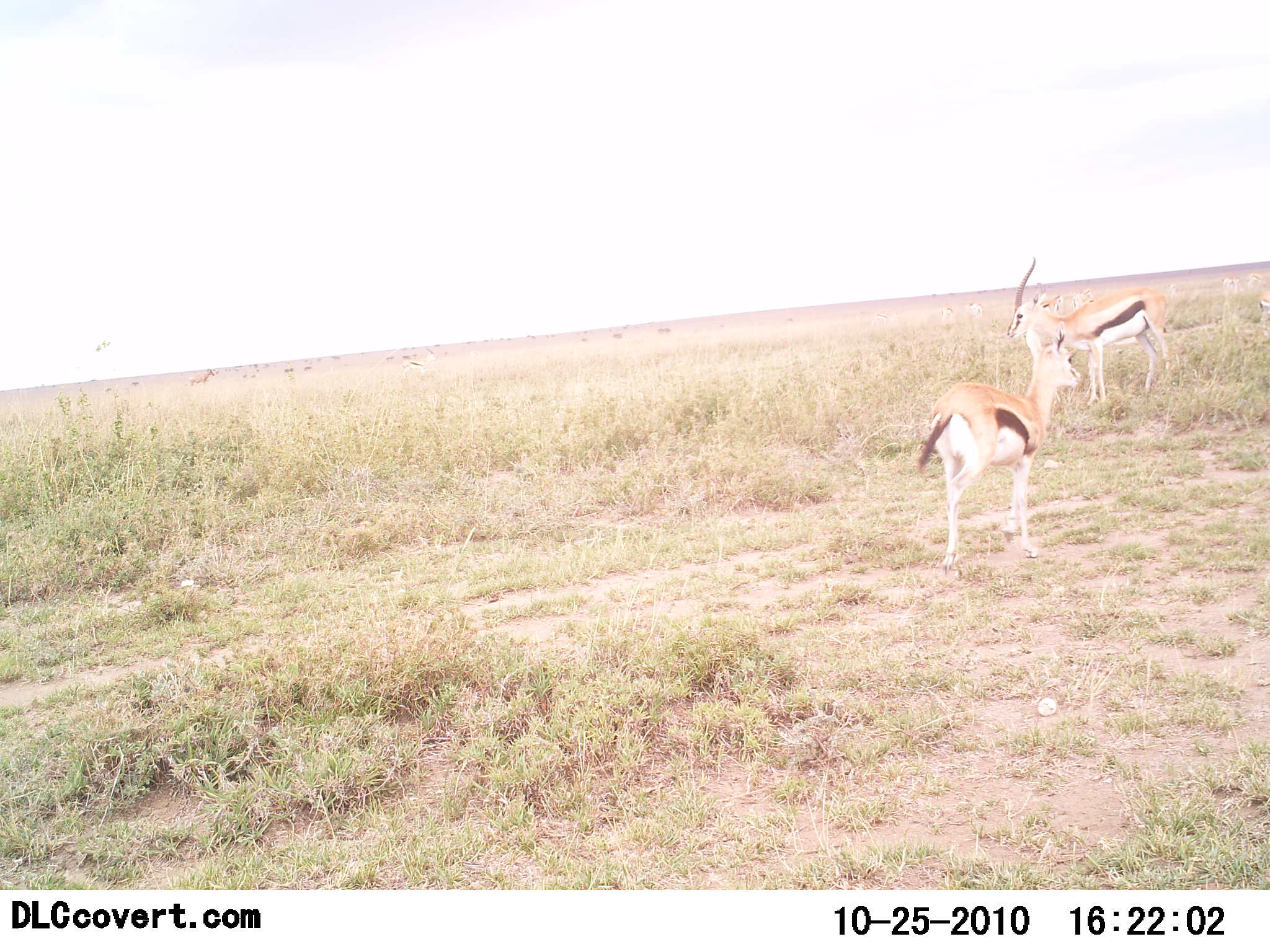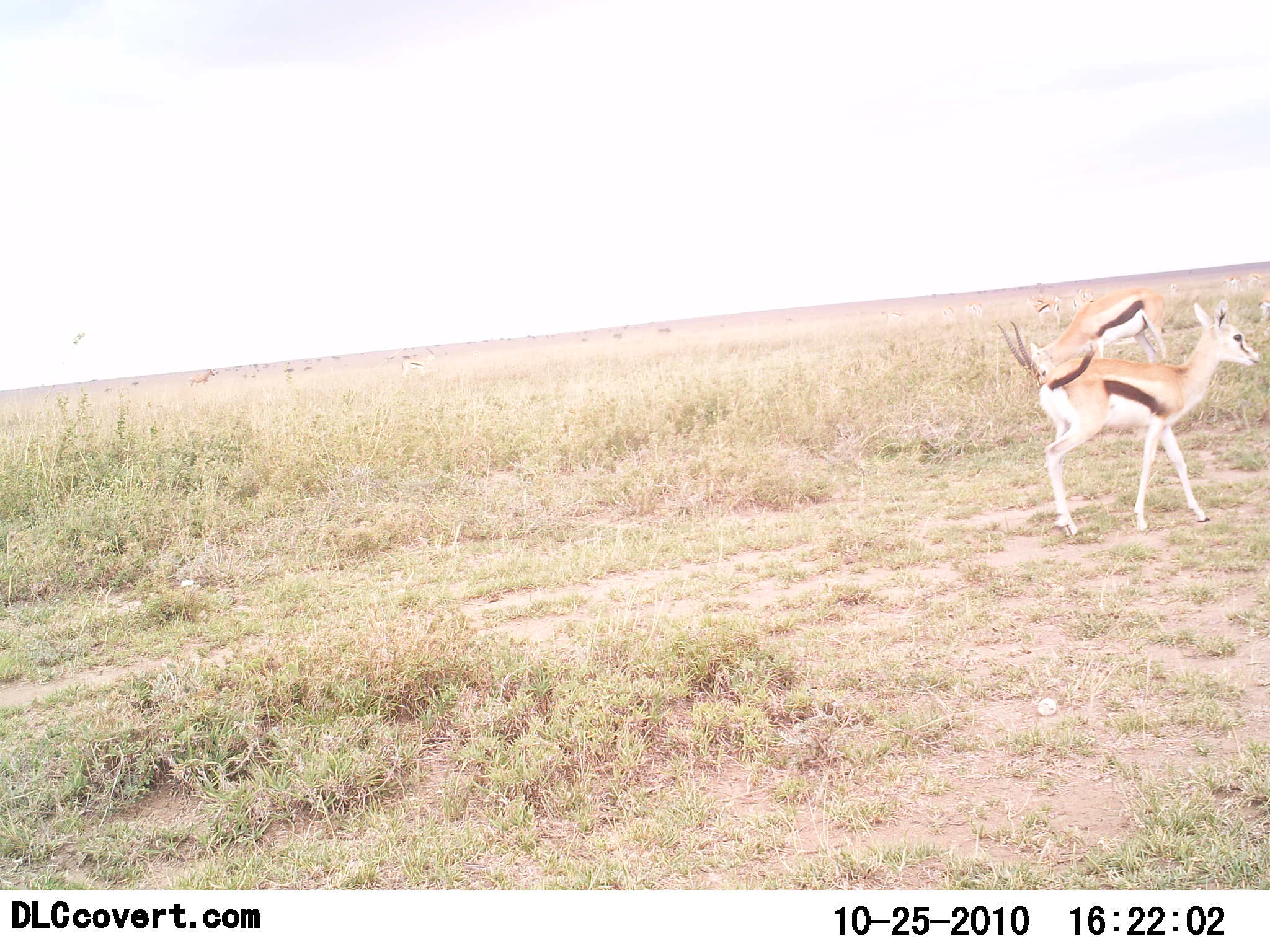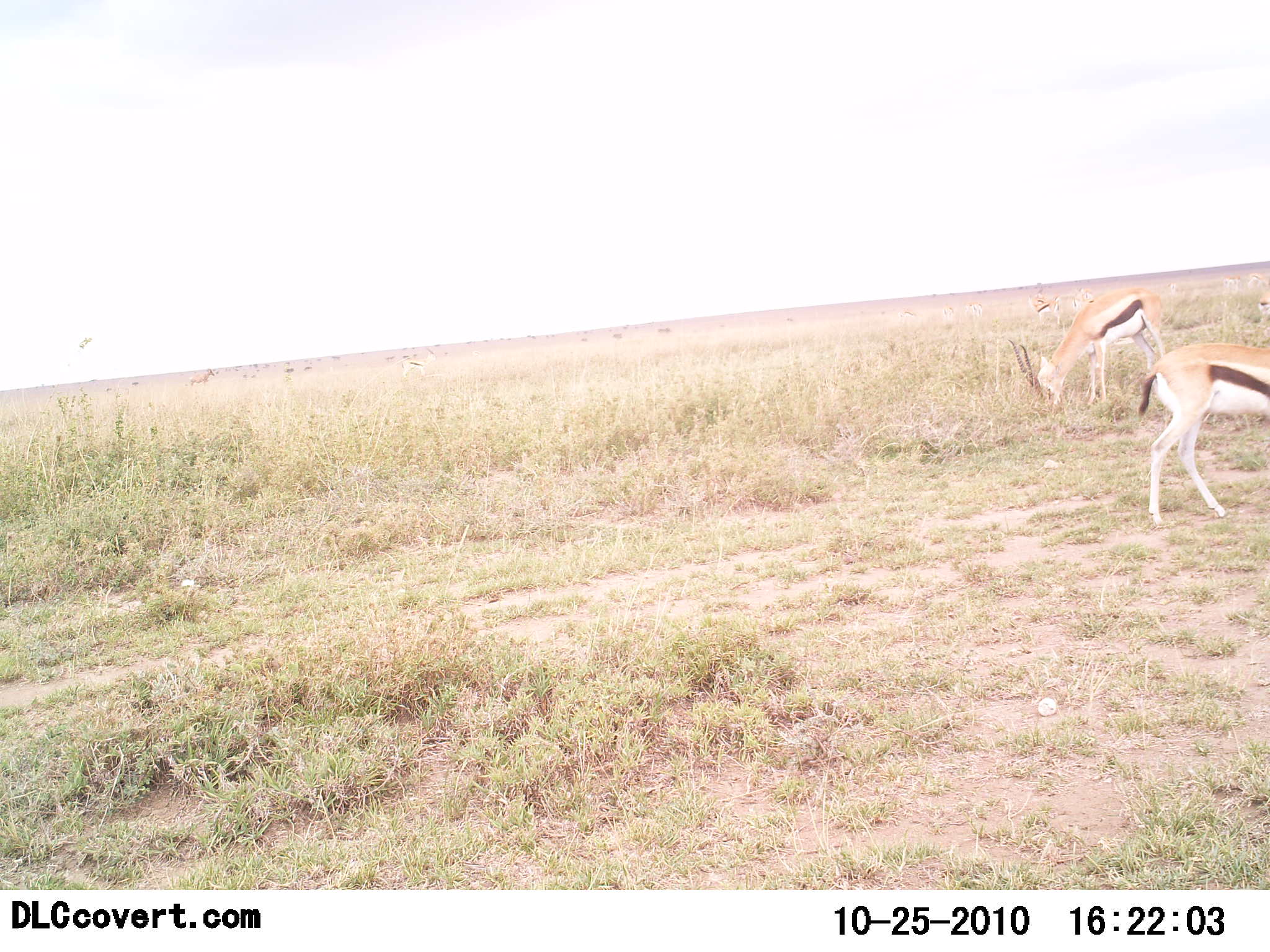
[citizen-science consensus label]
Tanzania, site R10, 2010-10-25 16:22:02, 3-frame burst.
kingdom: Animalia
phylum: Chordata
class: Mammalia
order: Artiodactyla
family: Bovidae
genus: Eudorcas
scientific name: Eudorcas thomsonii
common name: thomson's gazelle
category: gazellethomsons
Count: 2.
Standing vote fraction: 62%.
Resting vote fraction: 0%.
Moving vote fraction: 38%.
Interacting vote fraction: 0%.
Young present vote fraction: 0%.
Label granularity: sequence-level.